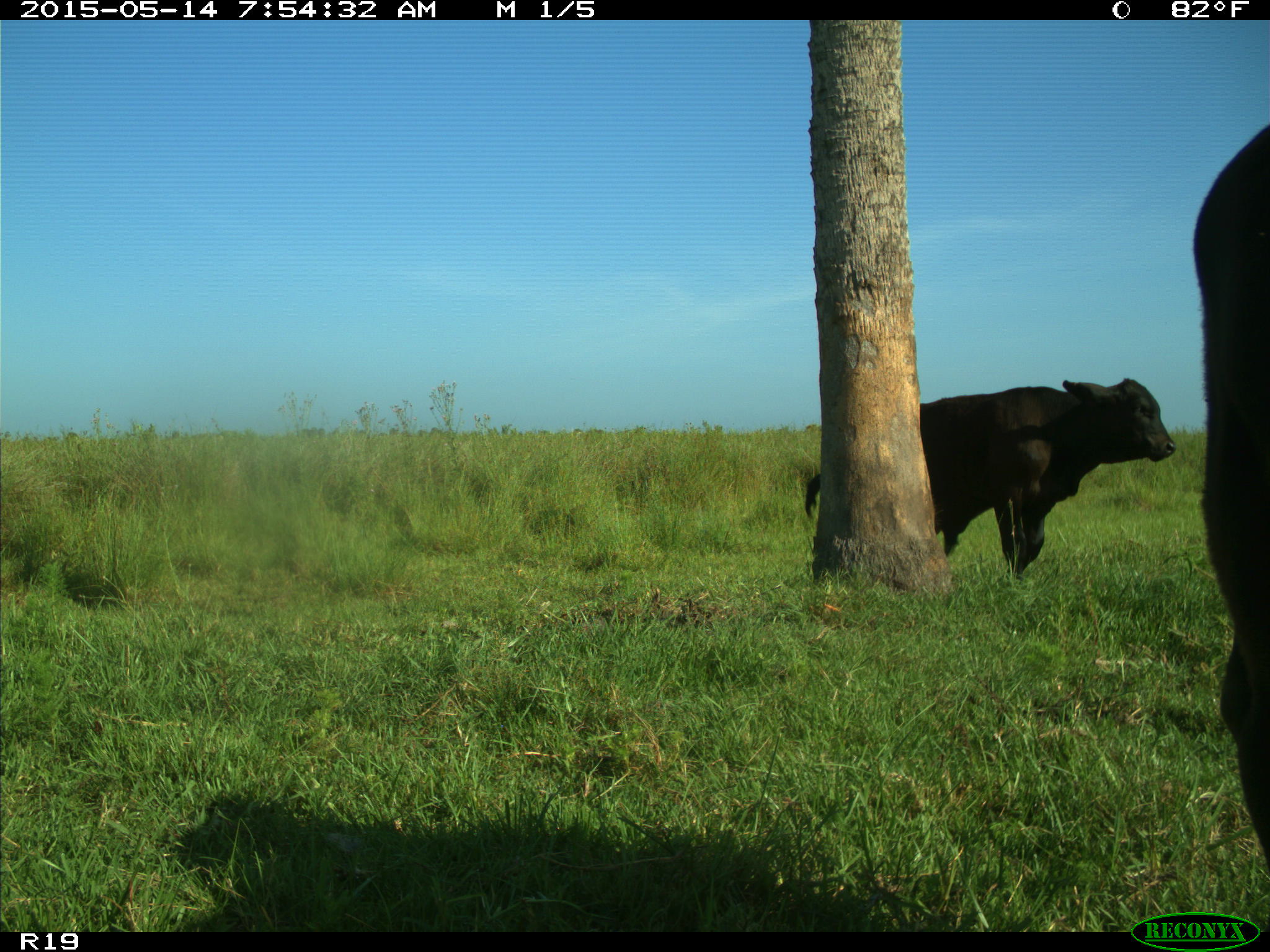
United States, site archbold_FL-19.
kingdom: Animalia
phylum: Chordata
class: Mammalia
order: Artiodactyla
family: Bovidae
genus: Bos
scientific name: Bos taurus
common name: domestic cow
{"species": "Bos taurus (domestic cow)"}